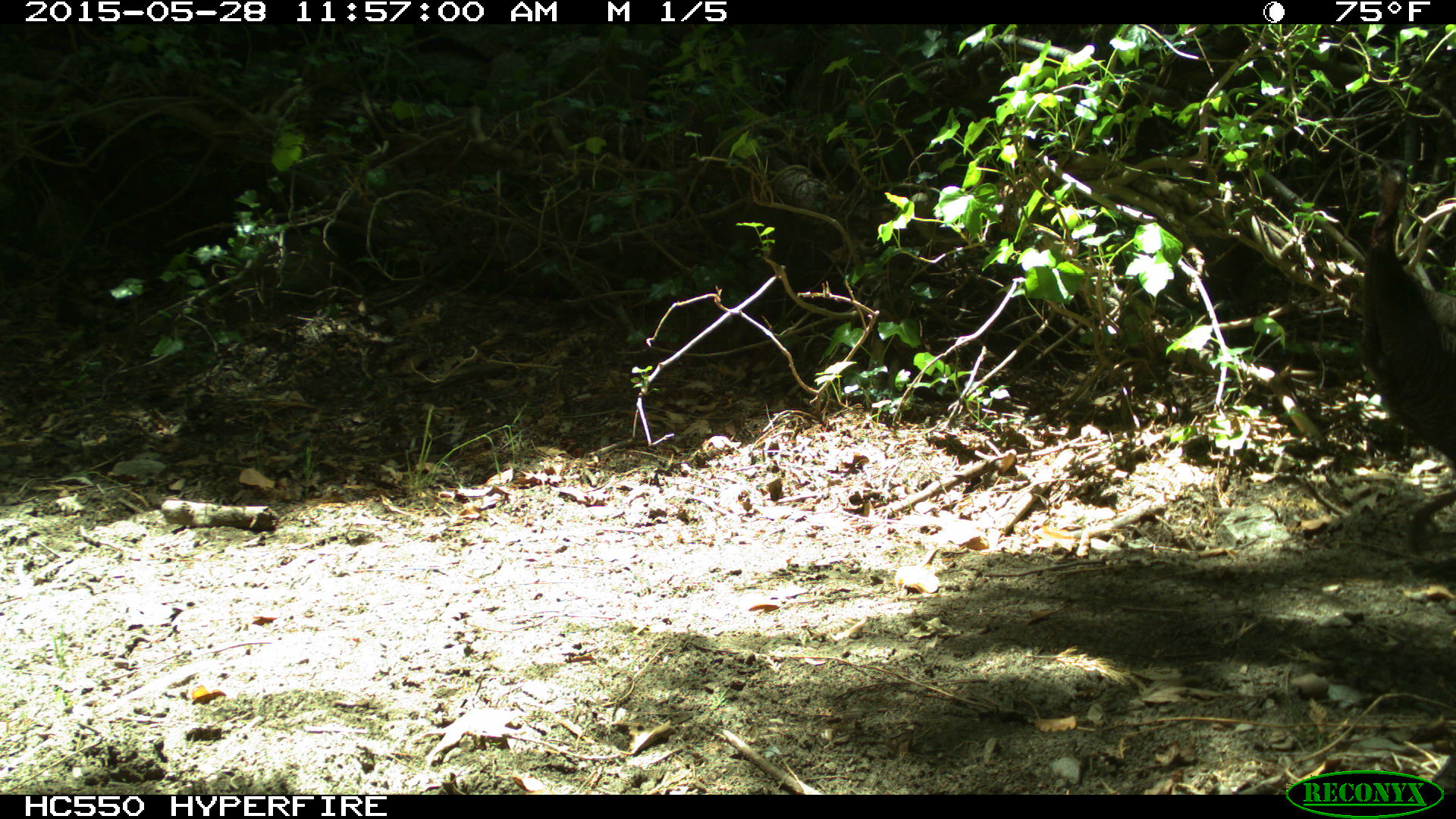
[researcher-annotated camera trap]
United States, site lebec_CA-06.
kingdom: Animalia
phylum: Chordata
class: Aves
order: Galliformes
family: Phasianidae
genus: Meleagris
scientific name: Meleagris gallopavo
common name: wild turkey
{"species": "Meleagris gallopavo (wild turkey)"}